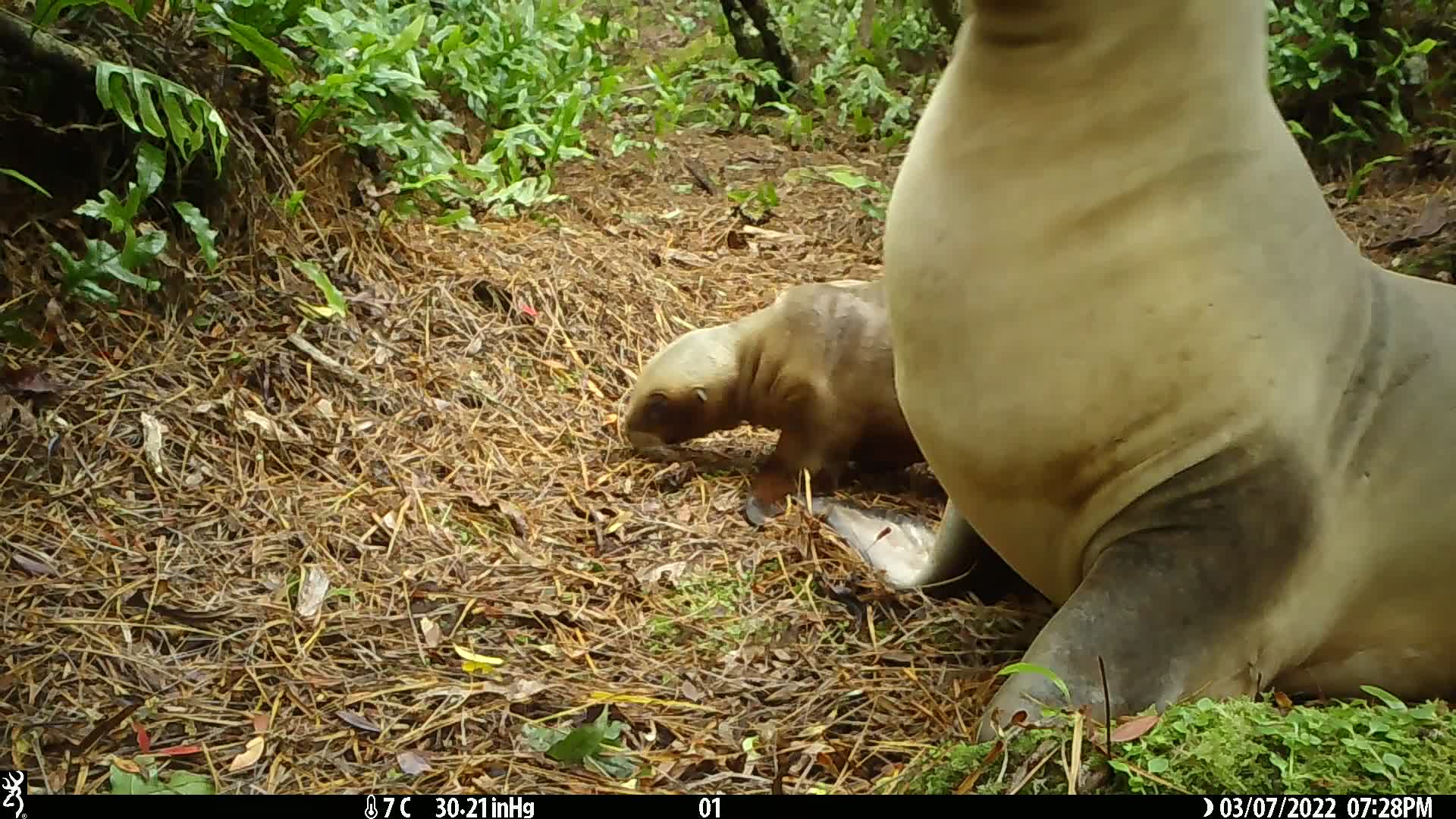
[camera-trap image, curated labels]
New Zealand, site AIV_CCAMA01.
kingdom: Animalia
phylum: Chordata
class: Mammalia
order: Carnivora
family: Otariidae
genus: Phocarctos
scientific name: Phocarctos hookeri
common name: new zealand sea lion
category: sealion